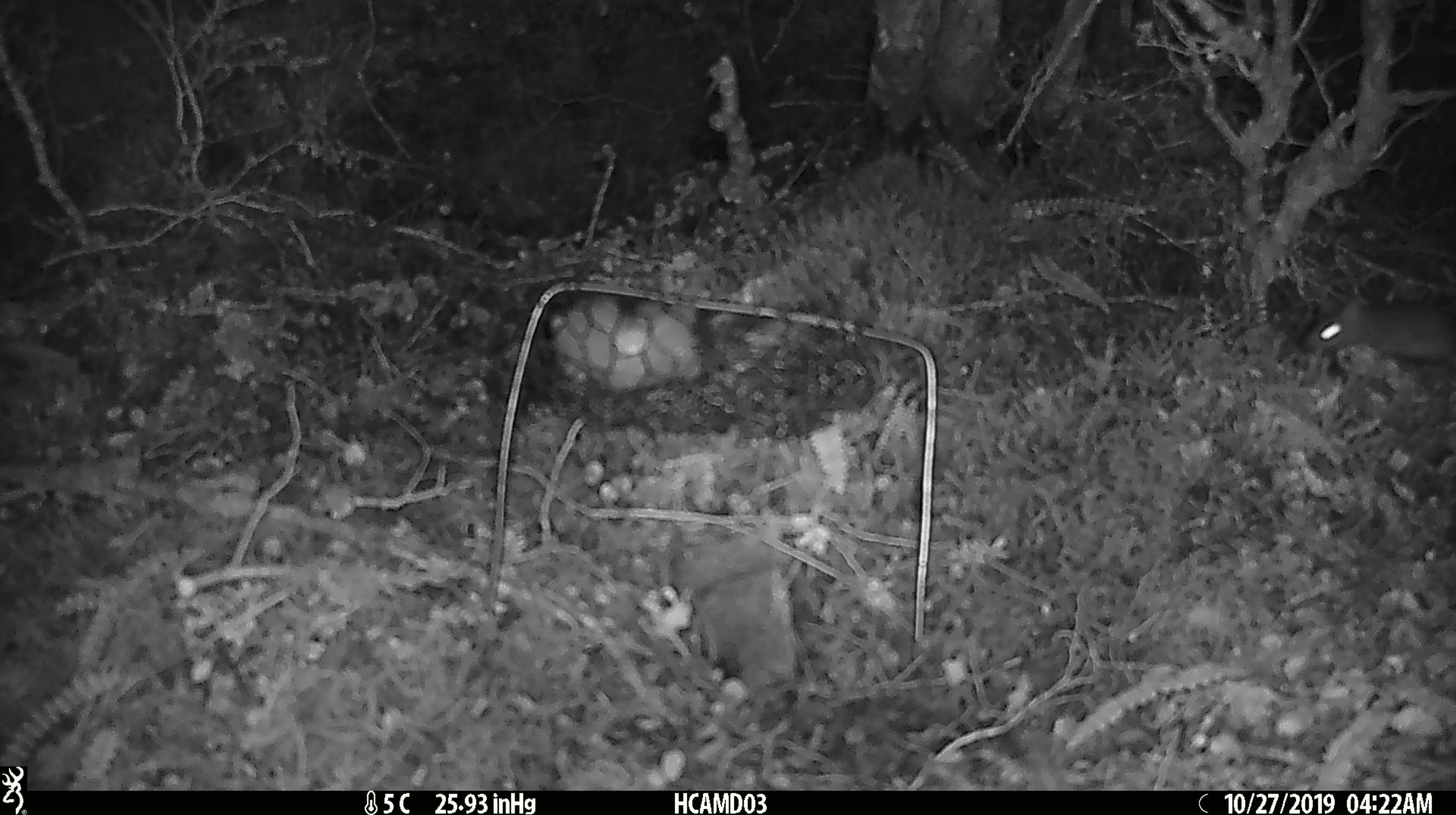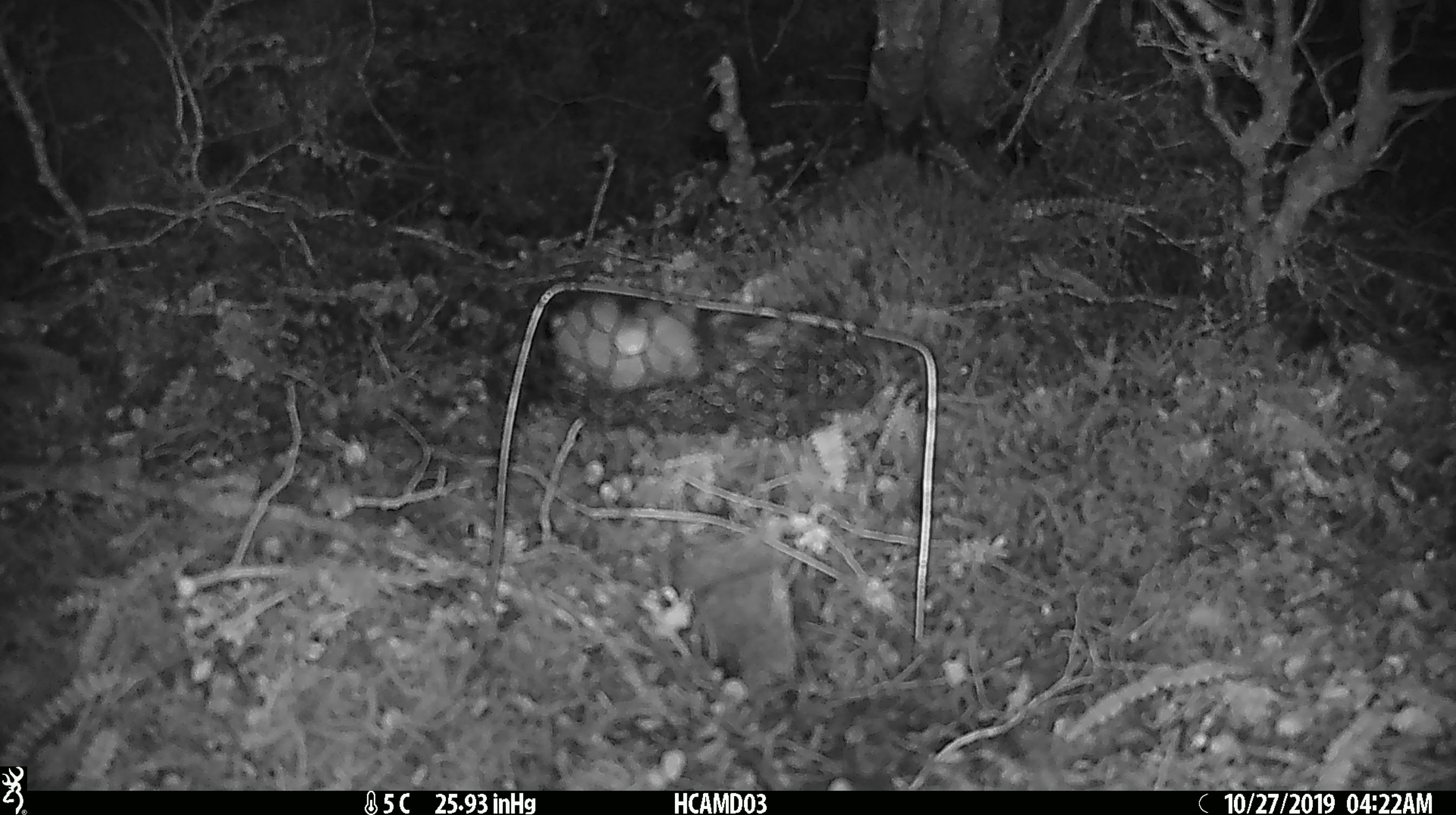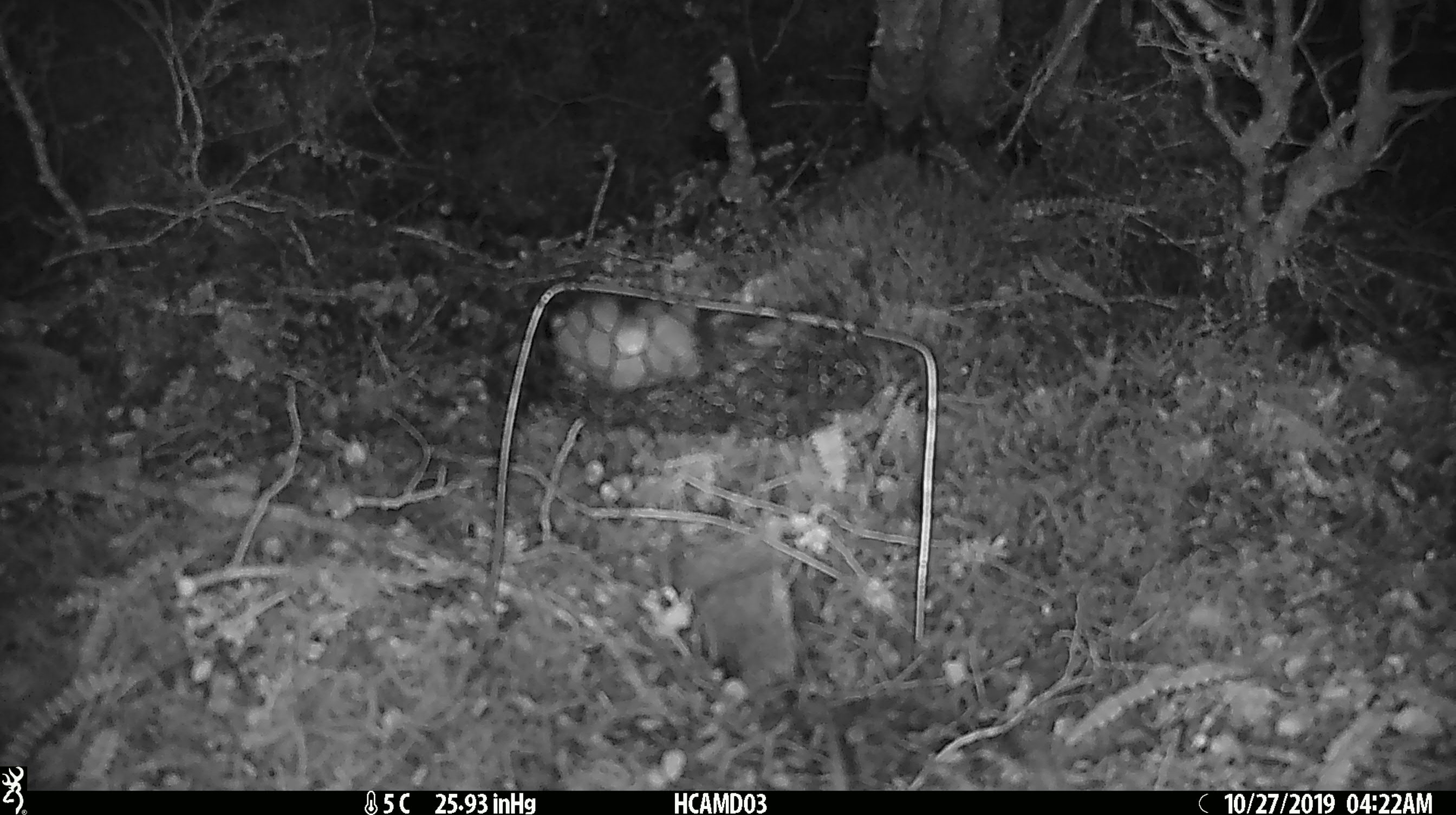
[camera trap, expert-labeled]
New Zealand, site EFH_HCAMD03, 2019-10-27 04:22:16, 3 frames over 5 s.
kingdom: Animalia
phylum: Chordata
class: Mammalia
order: Rodentia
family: Muridae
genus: Mus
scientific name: Mus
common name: mouse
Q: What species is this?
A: Mouse (Mus).